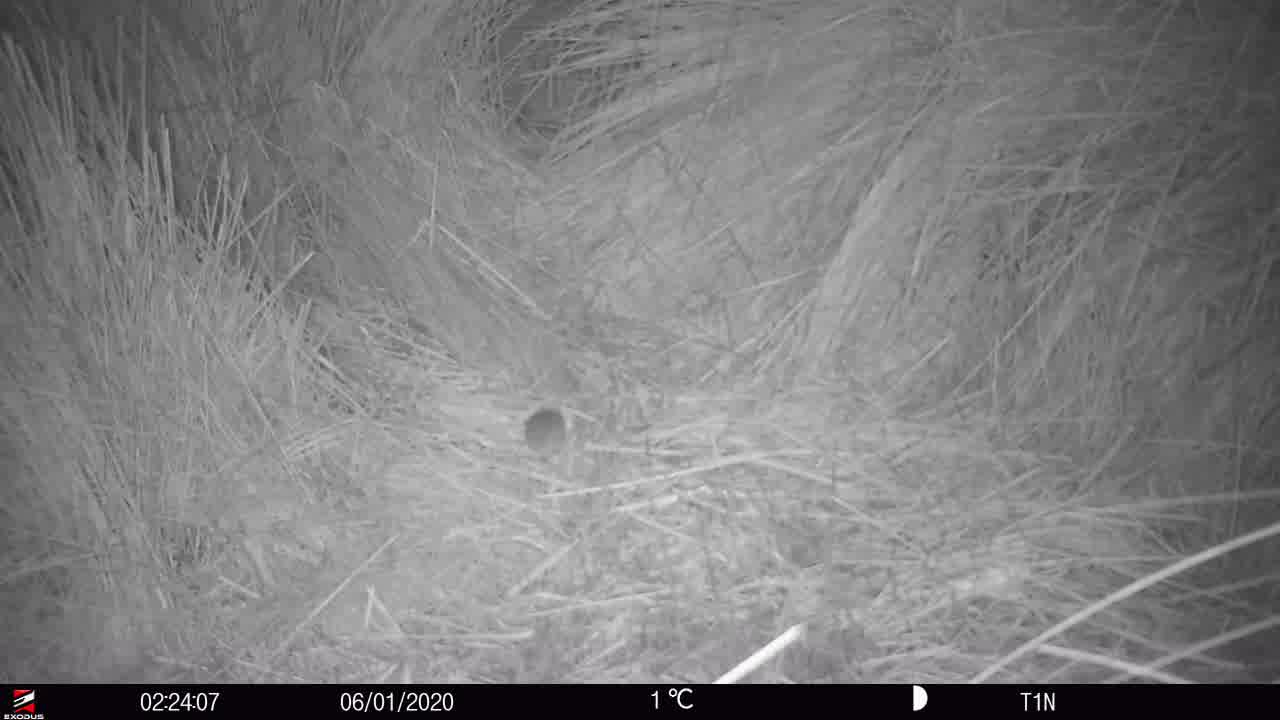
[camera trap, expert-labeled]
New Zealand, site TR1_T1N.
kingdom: Animalia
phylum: Chordata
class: Mammalia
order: Rodentia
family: Muridae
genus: Mus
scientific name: Mus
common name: mouse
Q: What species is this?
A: Mouse (Mus).